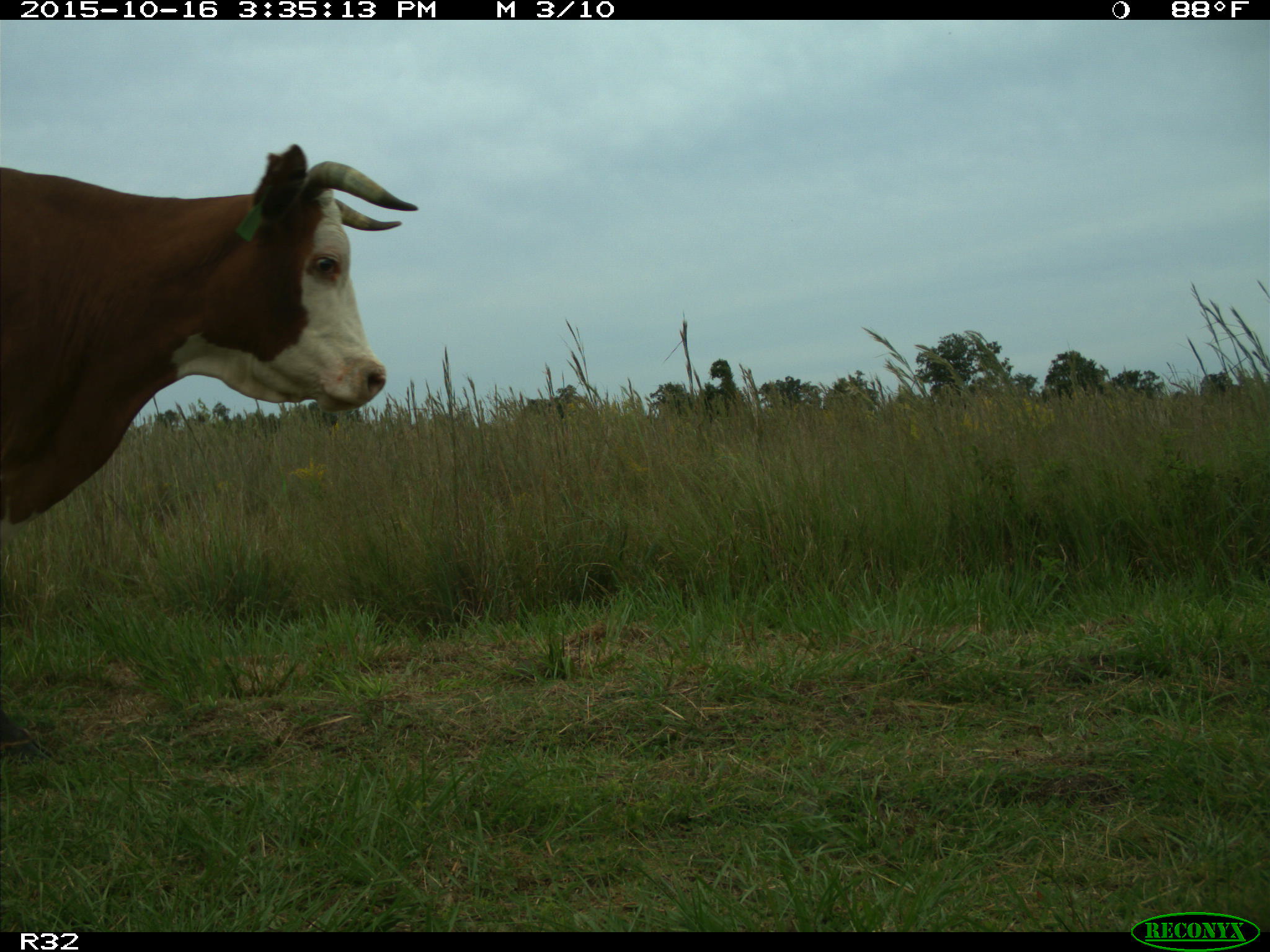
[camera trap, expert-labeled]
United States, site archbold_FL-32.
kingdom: Animalia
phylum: Chordata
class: Mammalia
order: Artiodactyla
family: Bovidae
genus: Bos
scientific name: Bos taurus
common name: domestic cow